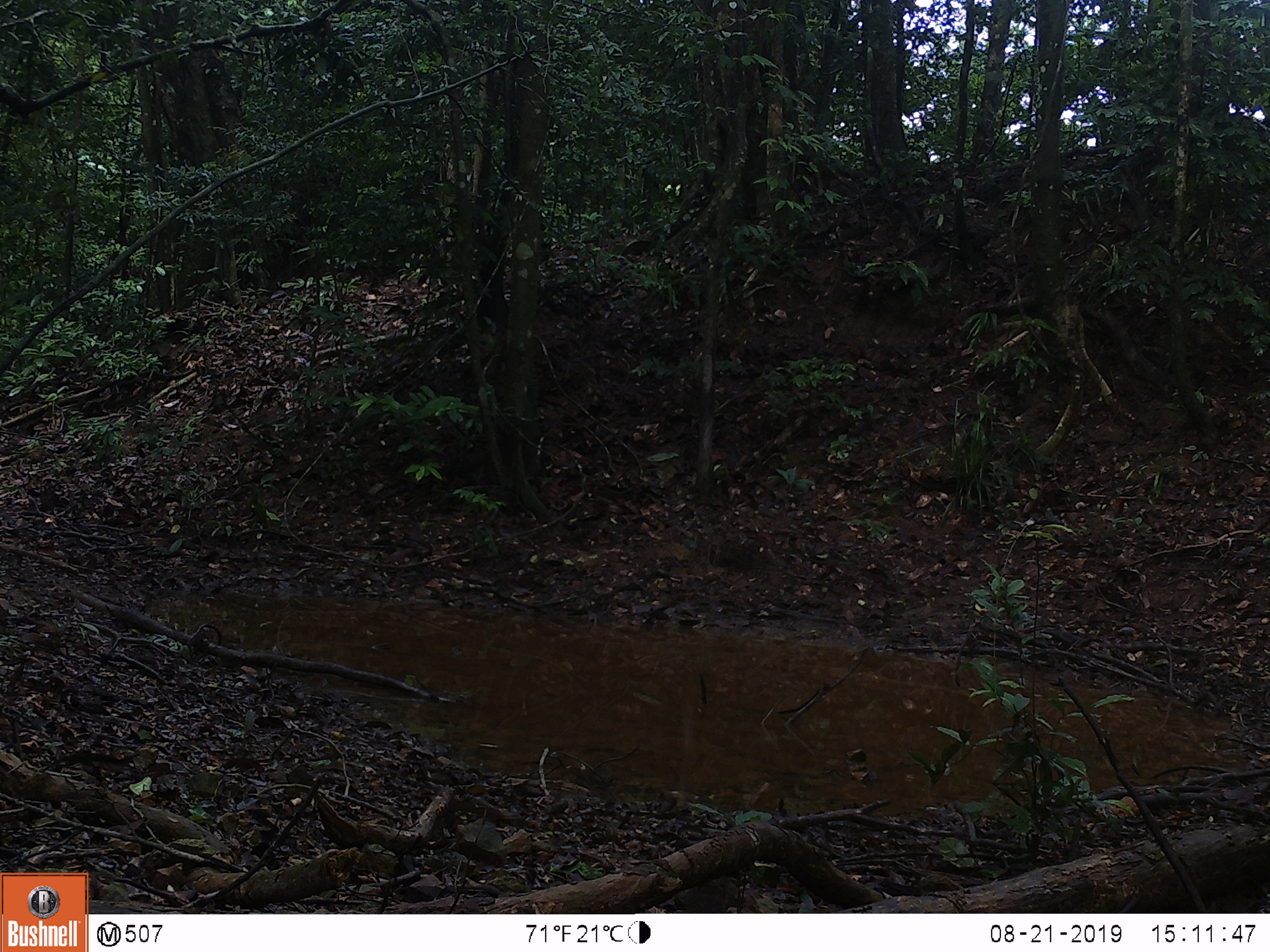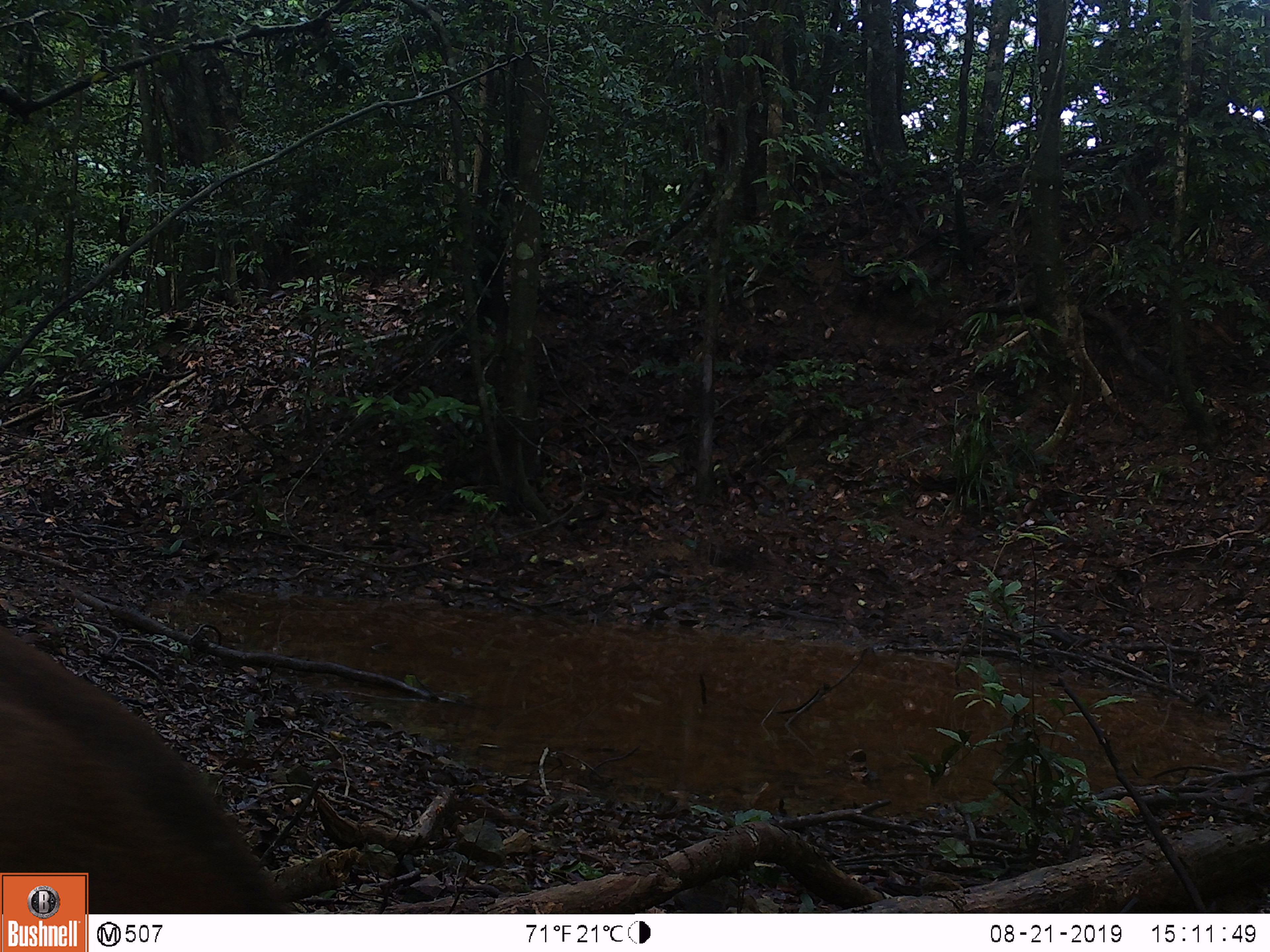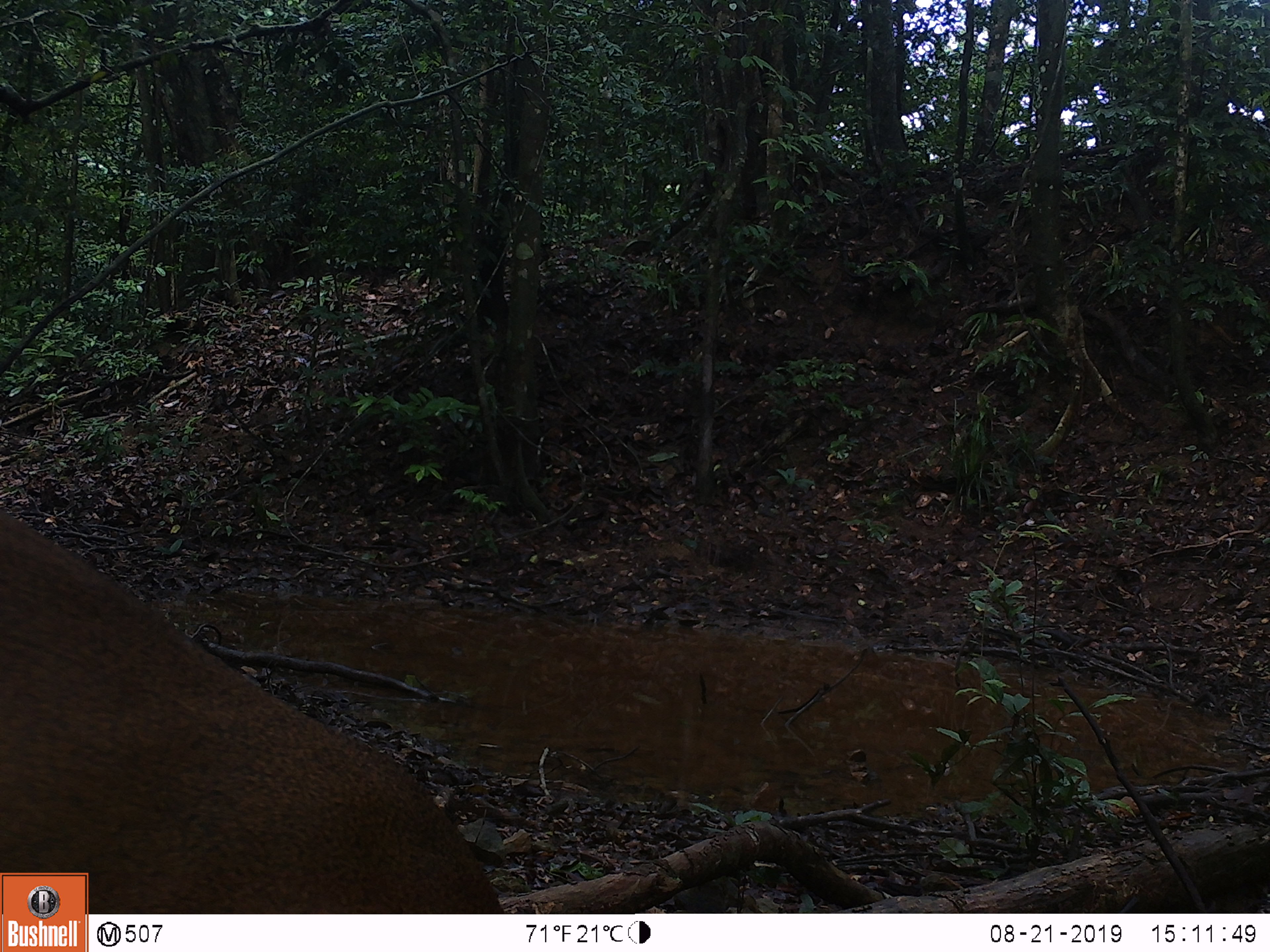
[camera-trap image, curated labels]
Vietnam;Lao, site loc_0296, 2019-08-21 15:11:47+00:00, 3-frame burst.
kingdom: Animalia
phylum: Chordata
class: Mammalia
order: Artiodactyla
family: Cervidae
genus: Muntiacus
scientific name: Muntiacus vuquangensis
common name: large-antlered muntjac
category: large antlered muntjac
Large antlered muntjac (large-antlered muntjac) (Muntiacus vuquangensis). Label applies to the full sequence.